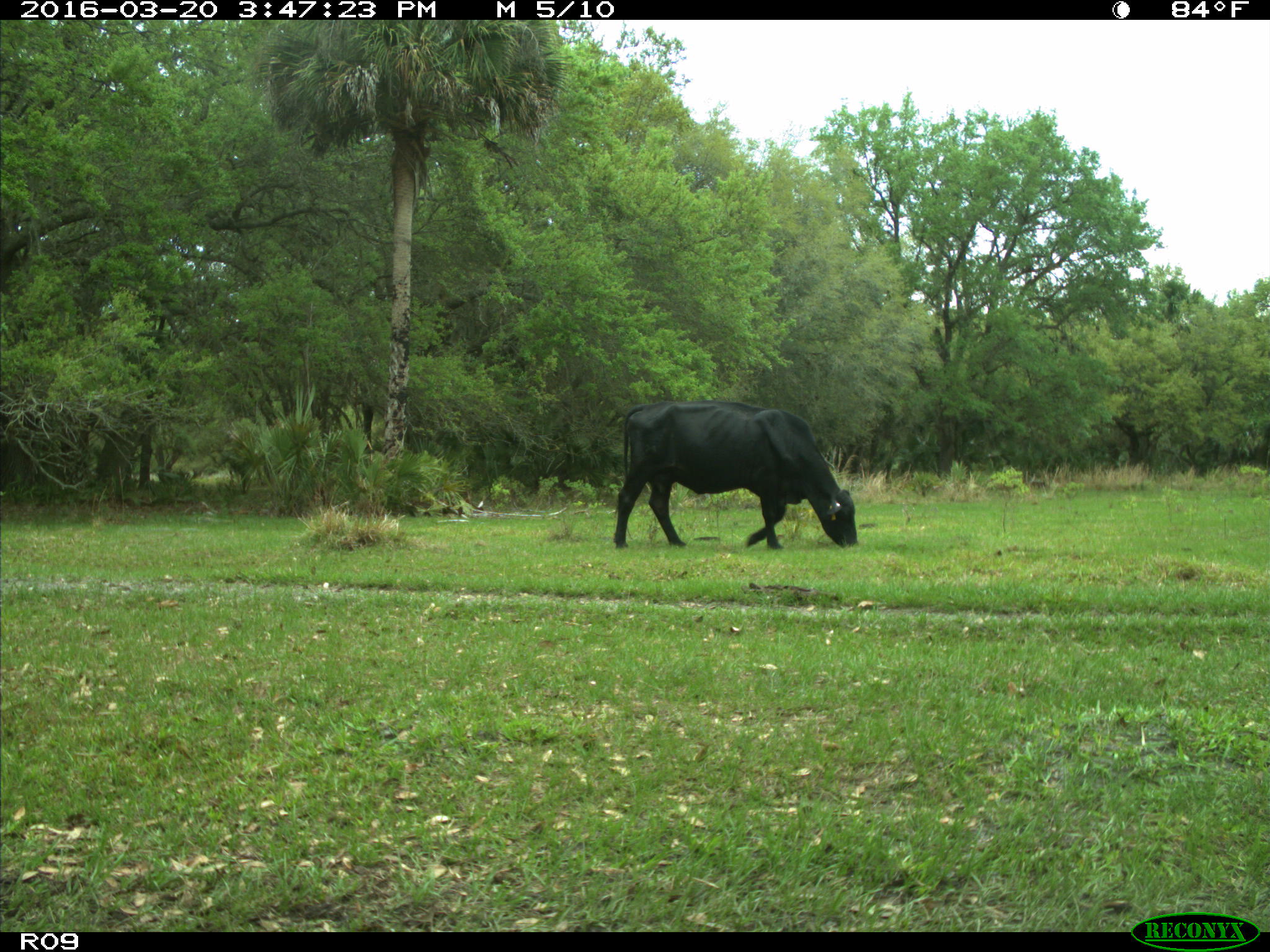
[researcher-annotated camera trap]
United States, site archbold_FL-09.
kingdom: Animalia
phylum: Chordata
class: Mammalia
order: Artiodactyla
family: Bovidae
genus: Bos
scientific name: Bos taurus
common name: domestic cow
Bos taurus (domestic cow).